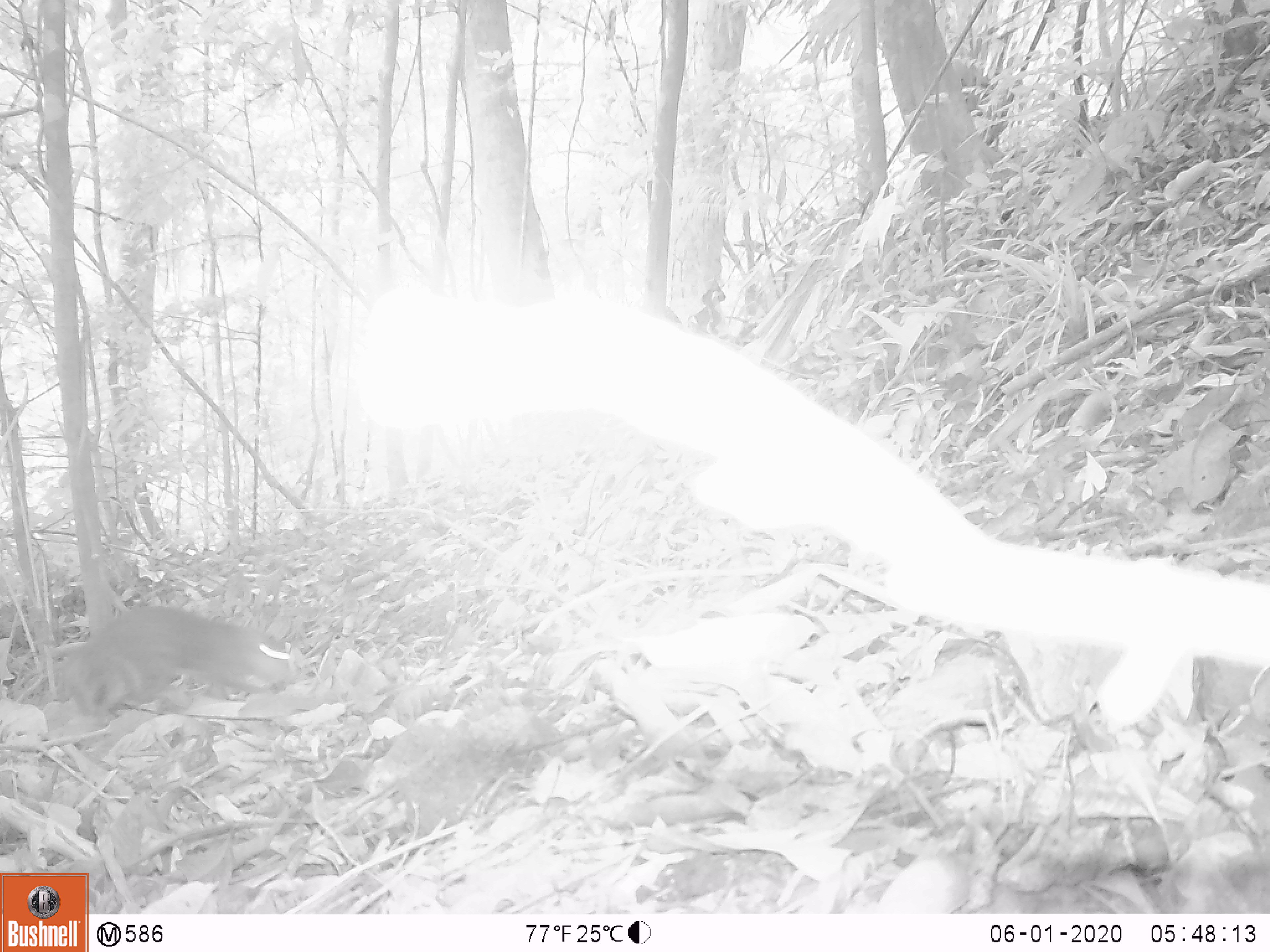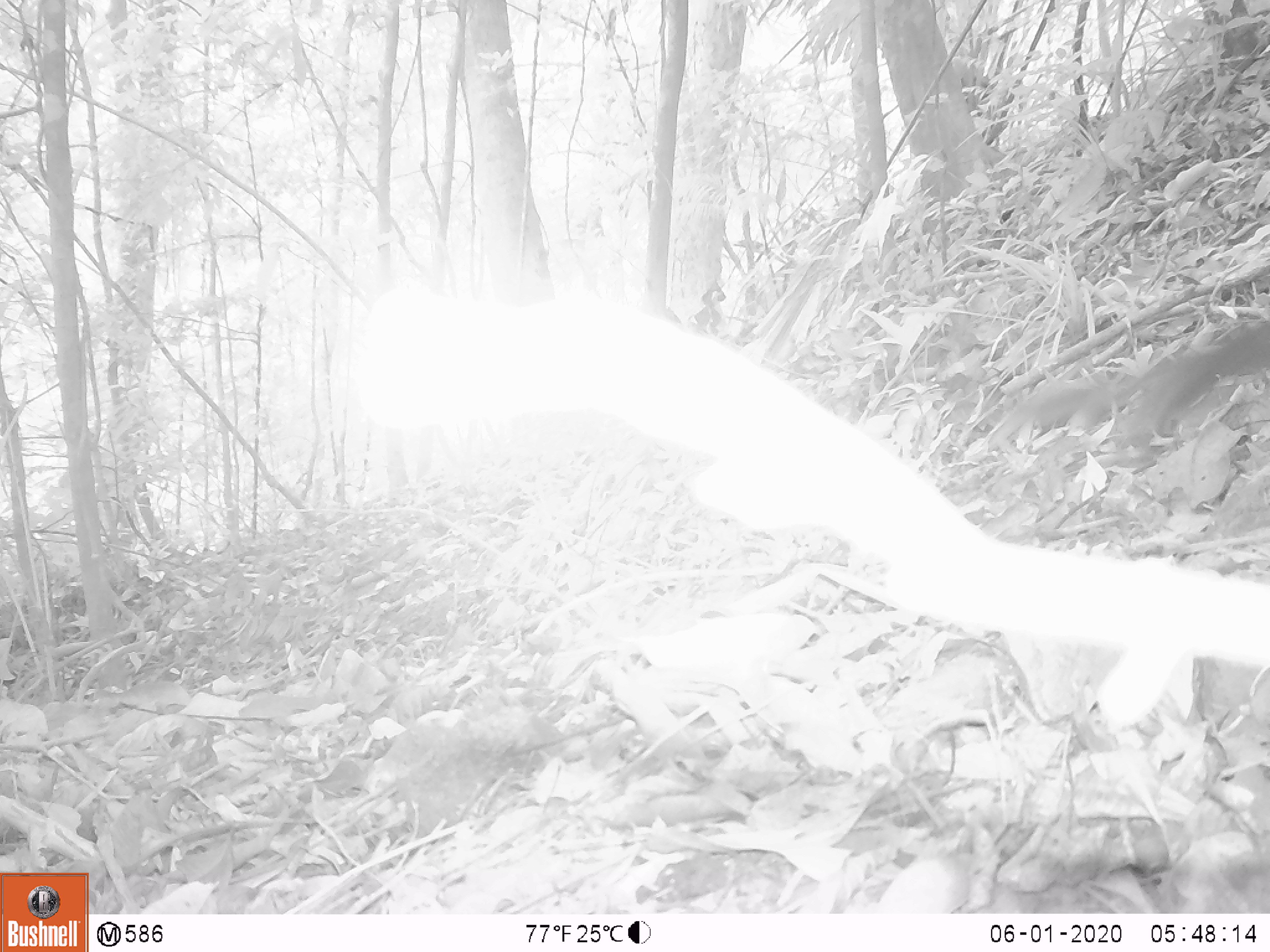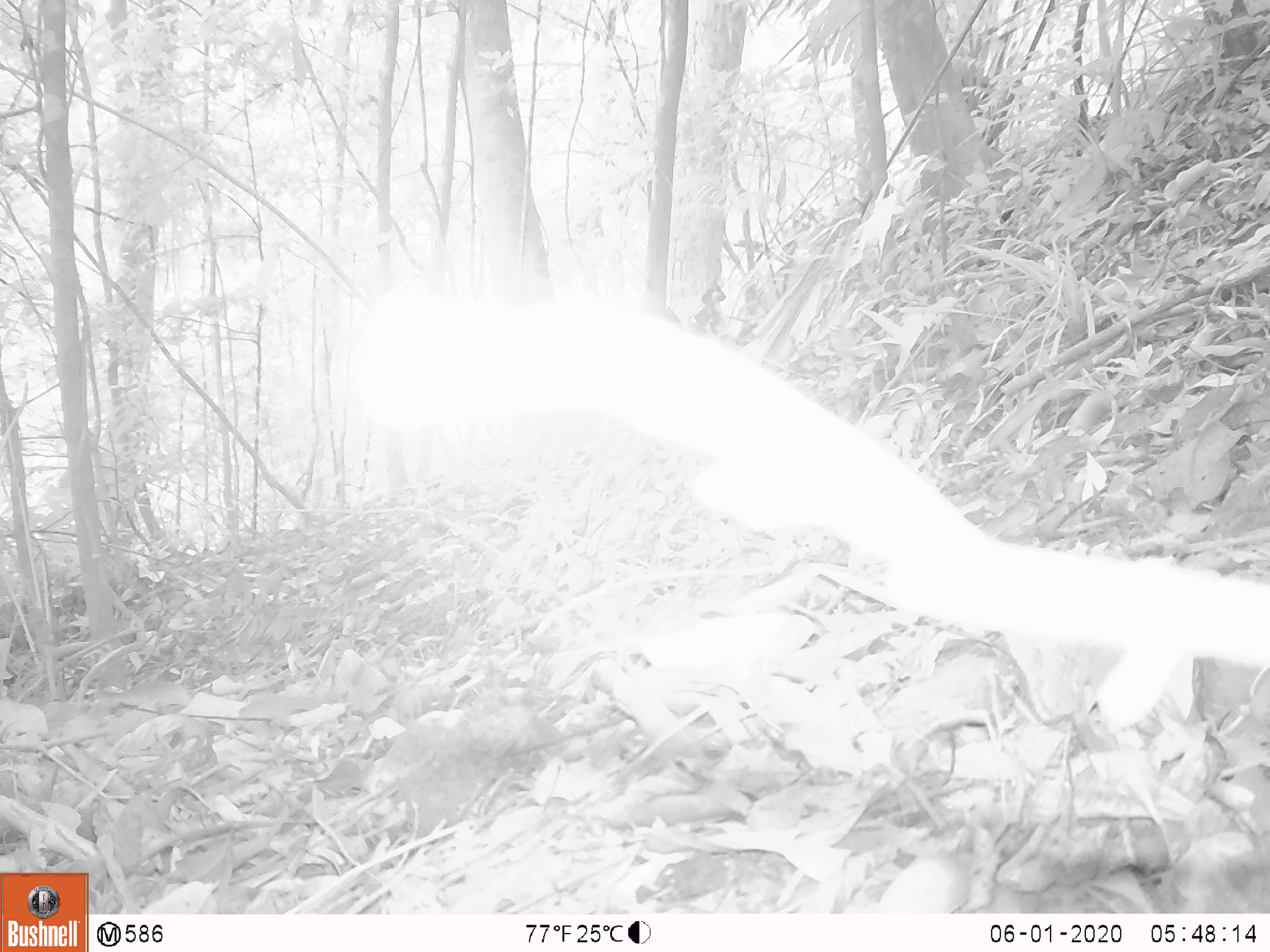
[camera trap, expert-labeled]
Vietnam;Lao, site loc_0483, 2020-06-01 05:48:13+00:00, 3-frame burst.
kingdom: Animalia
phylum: Chordata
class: Mammalia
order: Carnivora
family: Mustelidae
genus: Melogale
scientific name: Melogale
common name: ferret badger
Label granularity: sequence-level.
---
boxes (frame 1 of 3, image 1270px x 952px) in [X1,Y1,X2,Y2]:
ferret badger: [57,603,292,719]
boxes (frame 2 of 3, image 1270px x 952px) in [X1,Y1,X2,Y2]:
ferret badger: [1029,320,1268,450]